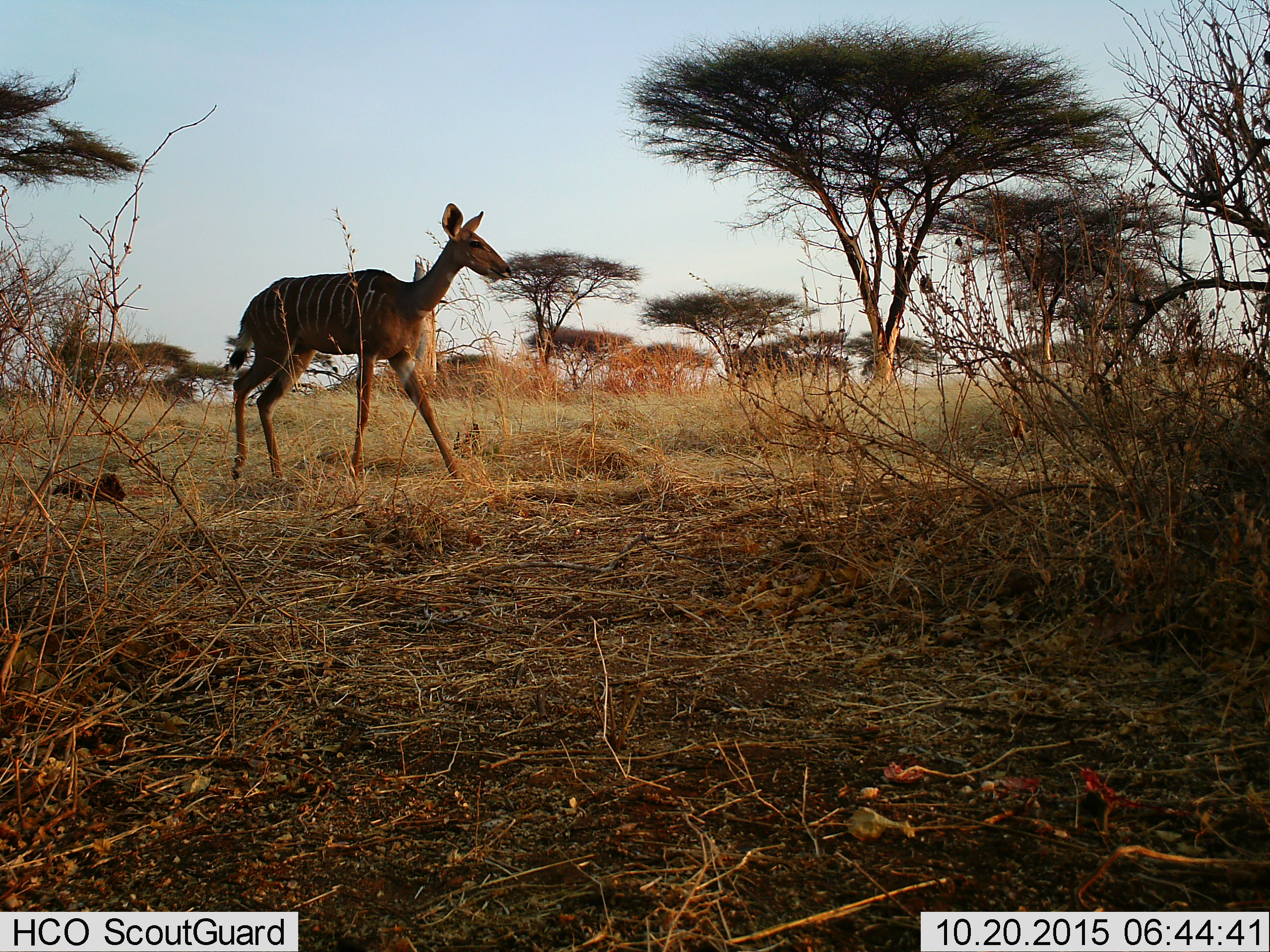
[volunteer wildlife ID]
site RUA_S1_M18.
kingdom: Animalia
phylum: Chordata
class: Mammalia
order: Artiodactyla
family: Bovidae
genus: Tragelaphus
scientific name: Tragelaphus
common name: kudu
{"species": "kudu (Tragelaphus)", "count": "1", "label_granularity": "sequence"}